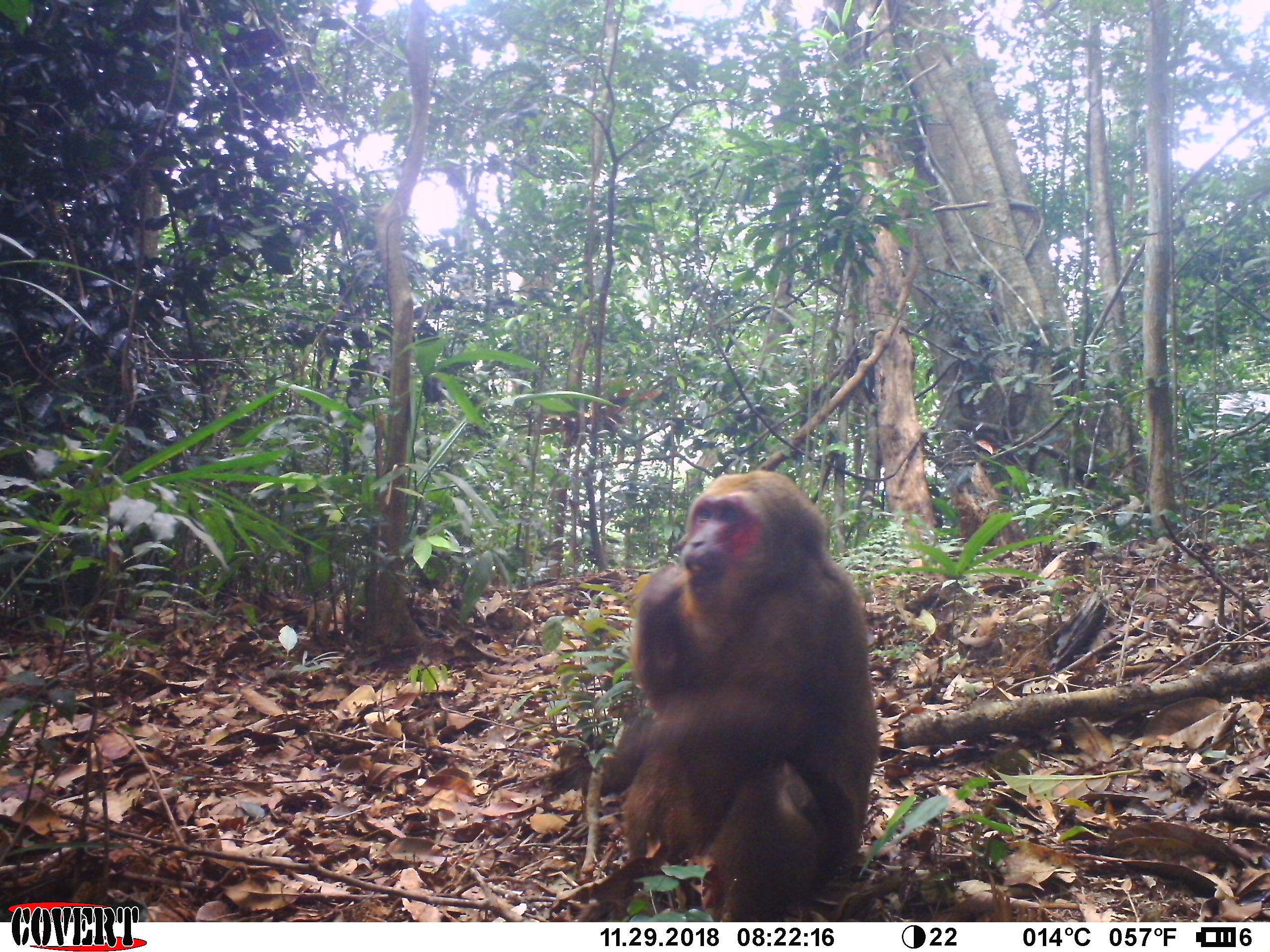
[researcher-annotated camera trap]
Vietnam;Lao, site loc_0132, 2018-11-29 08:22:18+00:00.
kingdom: Animalia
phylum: Chordata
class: Mammalia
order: Primates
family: Cercopithecidae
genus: Macaca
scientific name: Macaca arctoides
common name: stump-tailed macaque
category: stump tailed macaque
Stump tailed macaque (stump-tailed macaque) (Macaca arctoides). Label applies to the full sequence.